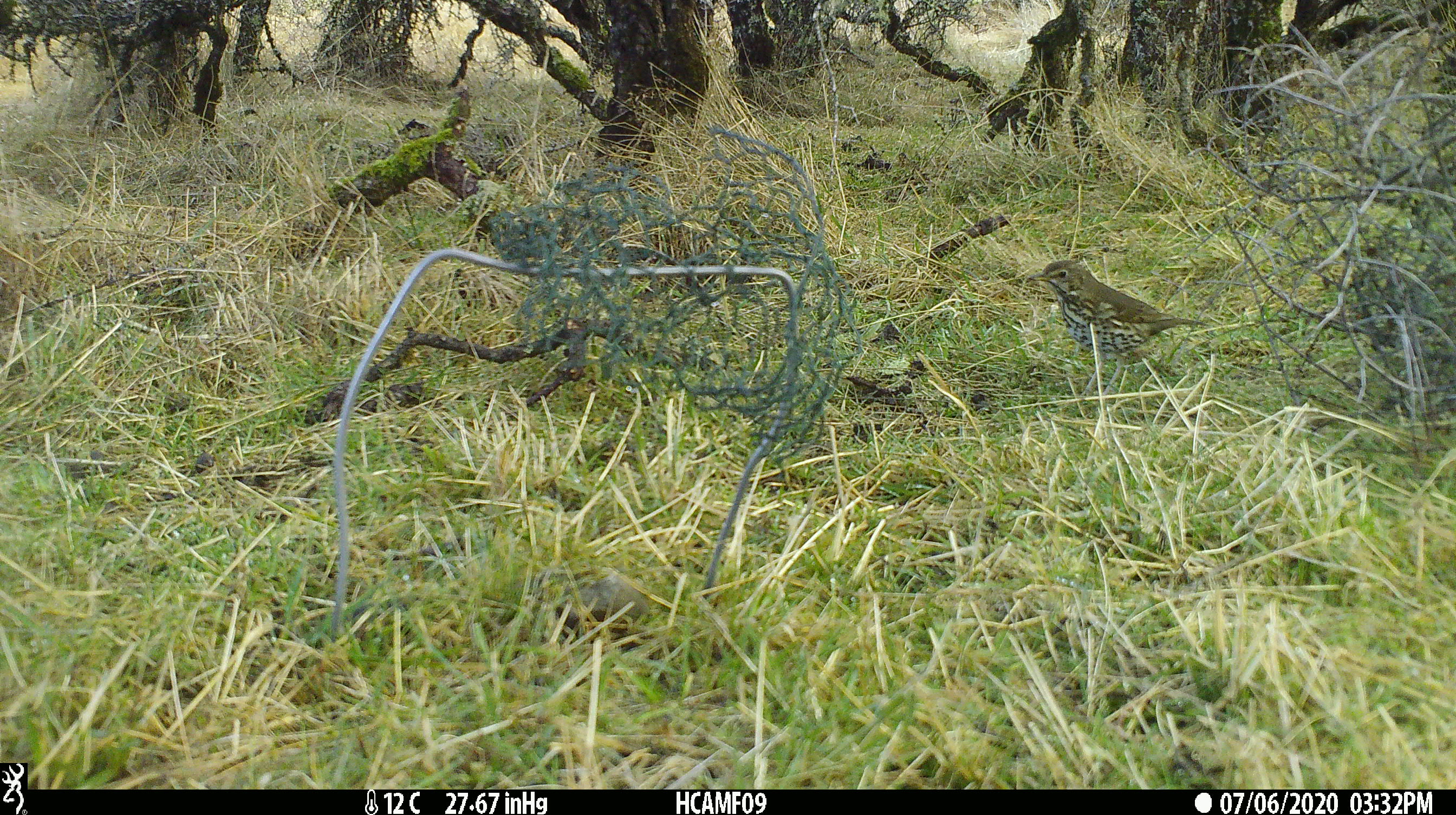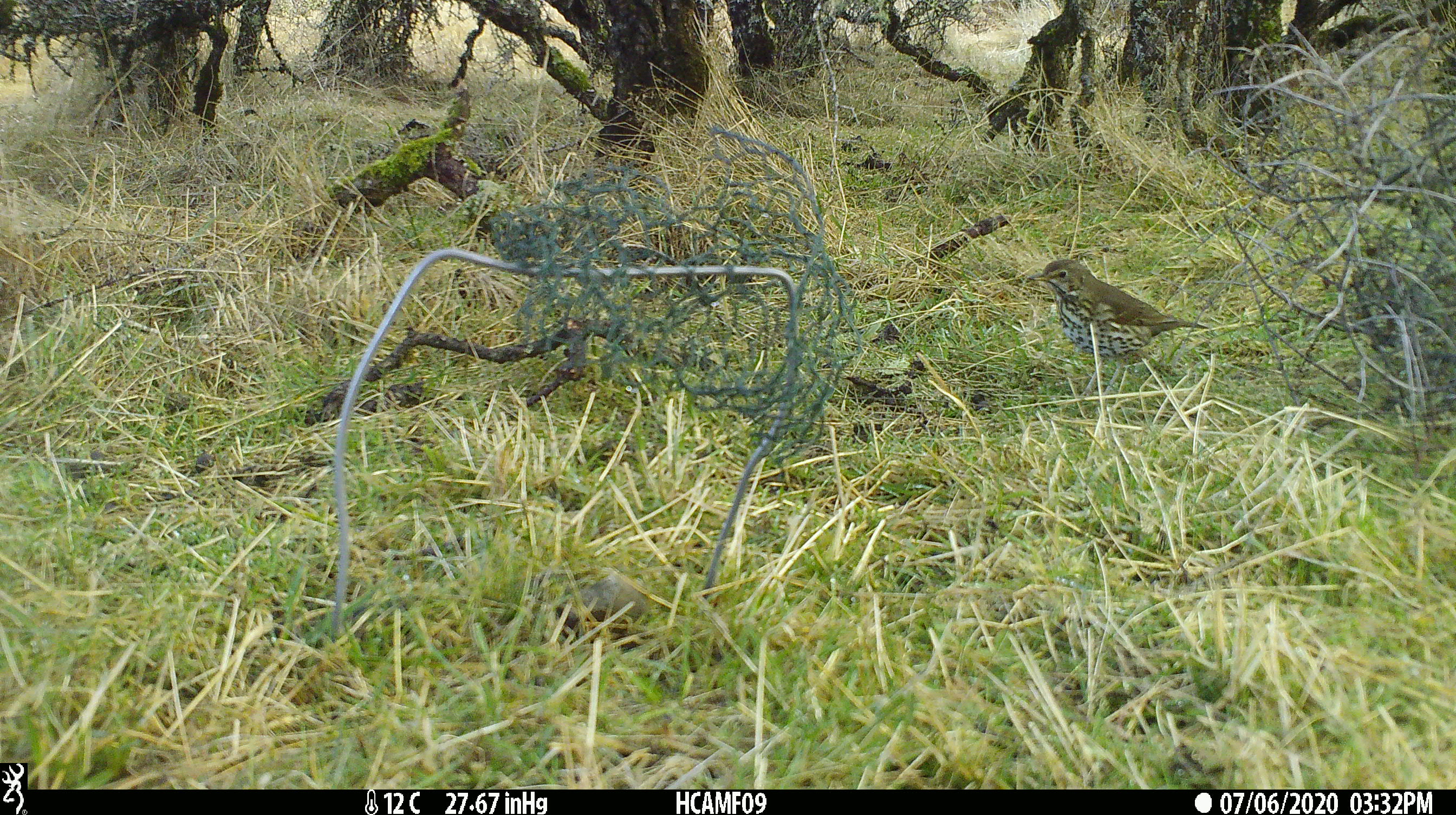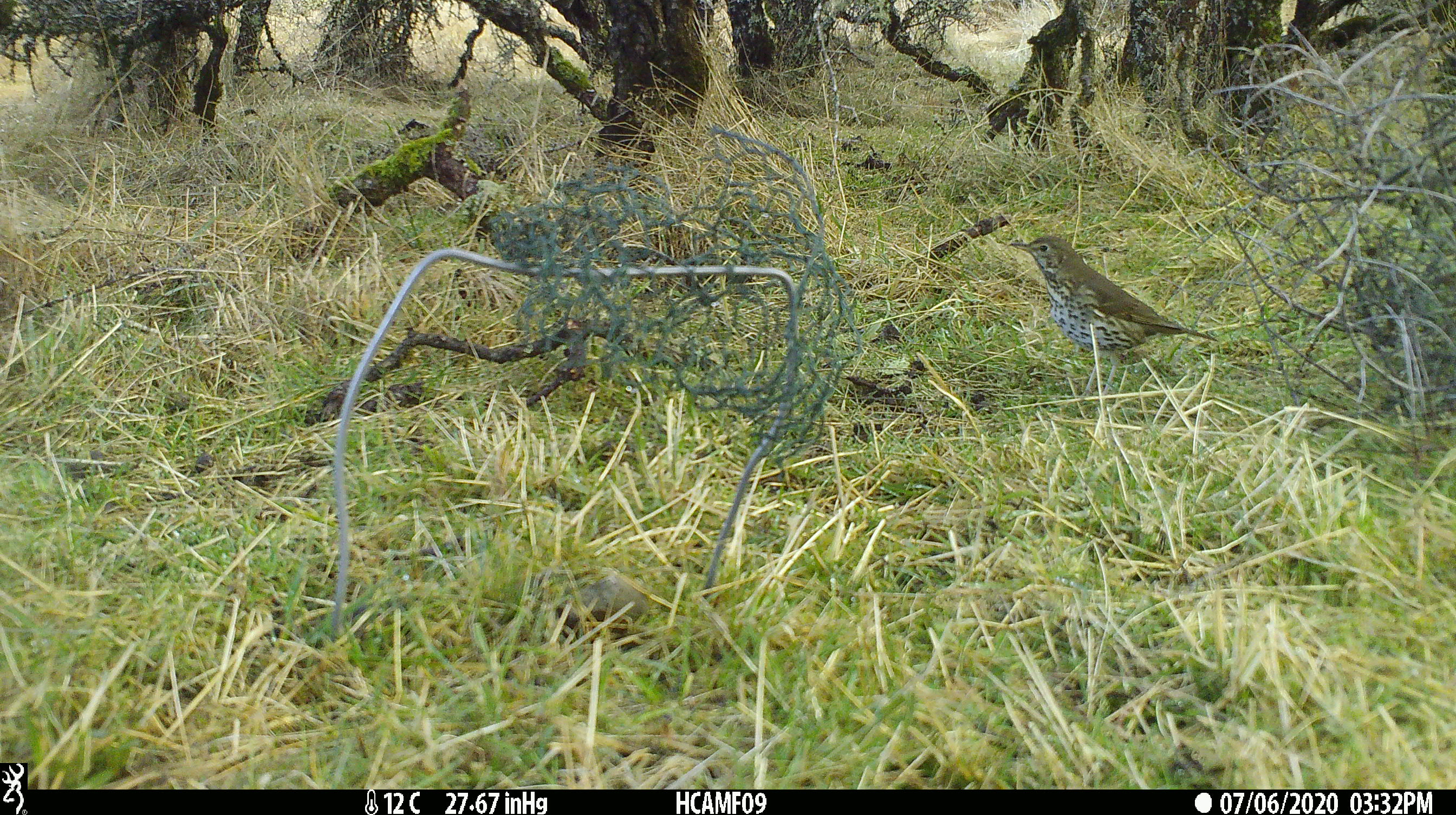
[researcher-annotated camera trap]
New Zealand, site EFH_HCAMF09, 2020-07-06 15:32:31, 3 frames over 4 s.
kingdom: Animalia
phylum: Chordata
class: Aves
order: Passeriformes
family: Turdidae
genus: Turdus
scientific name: Turdus philomelos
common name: song thrush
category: thrush